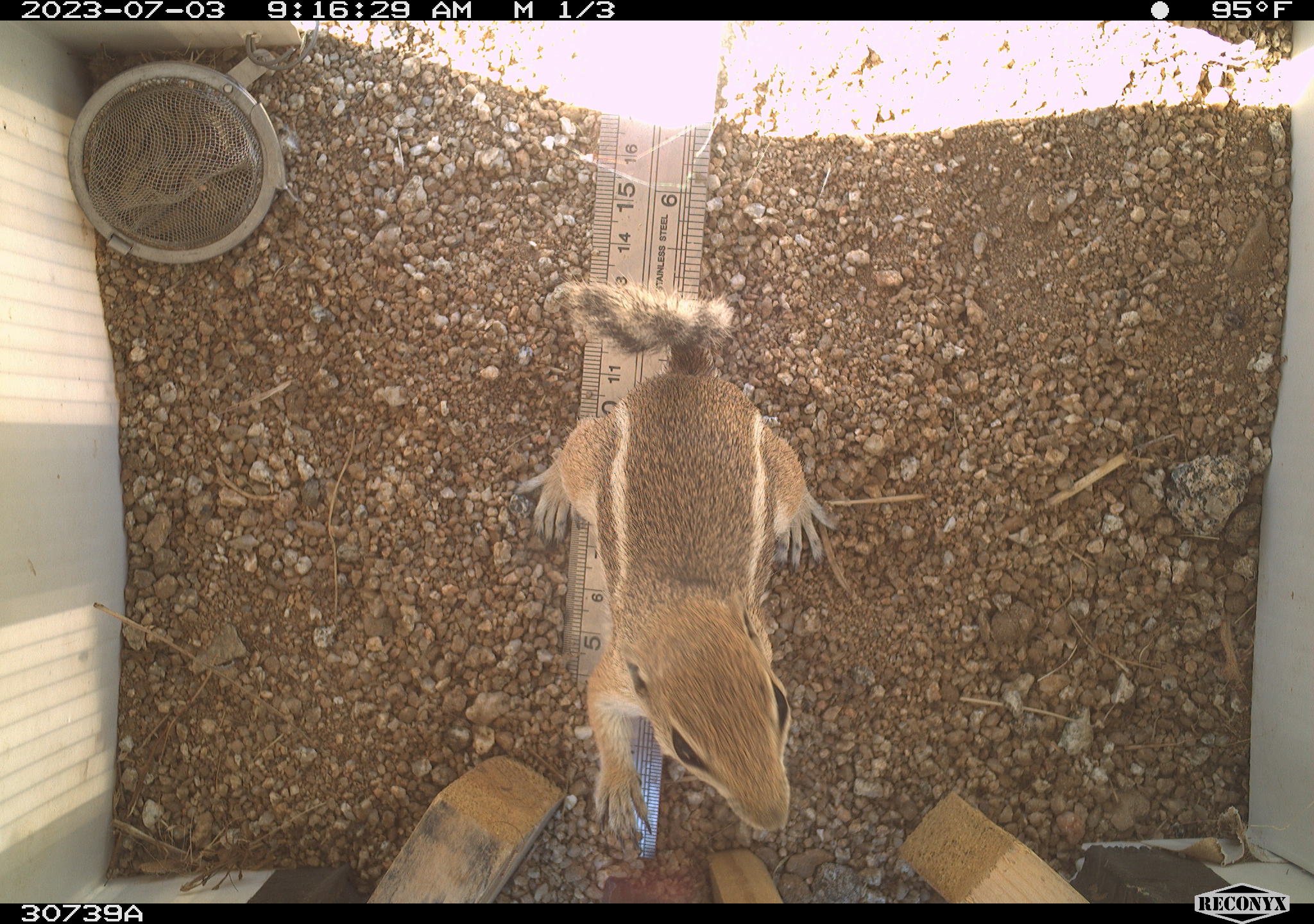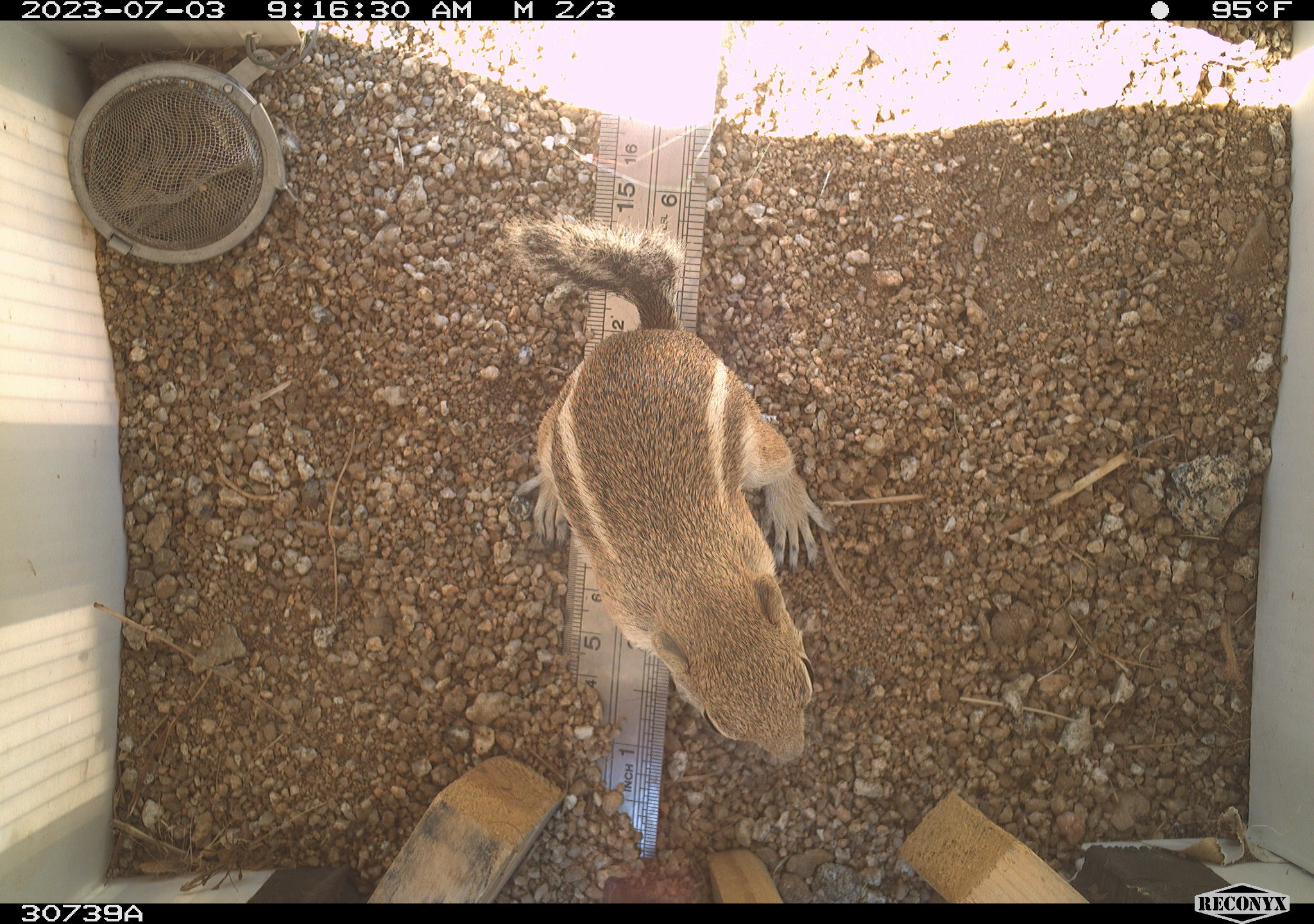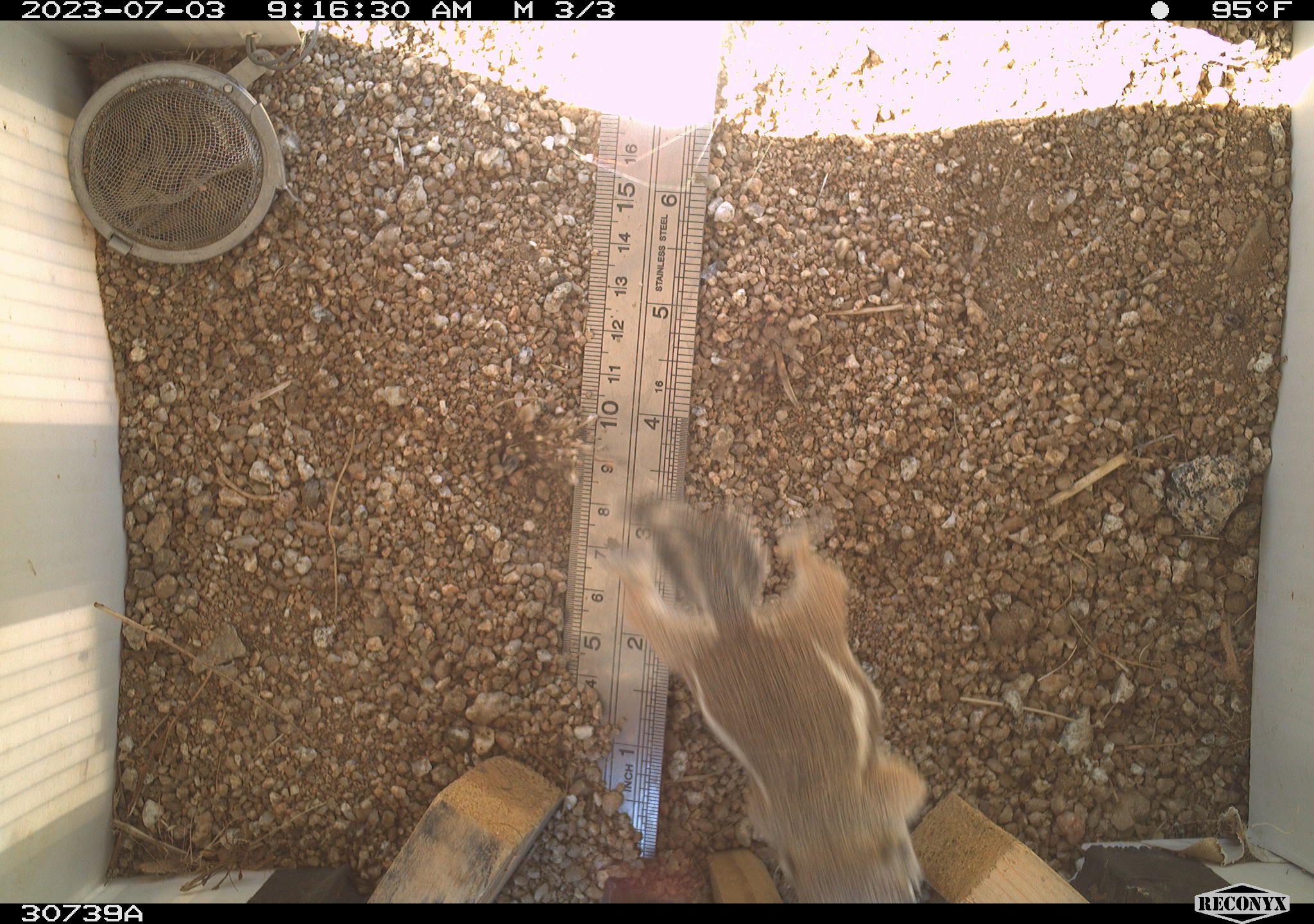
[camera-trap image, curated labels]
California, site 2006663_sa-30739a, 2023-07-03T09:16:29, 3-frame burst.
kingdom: Animalia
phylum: Chordata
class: Mammalia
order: Rodentia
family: Sciuridae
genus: Ammospermophilus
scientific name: Ammospermophilus leucurus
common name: white-tailed antelope squirrel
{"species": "white-tailed antelope squirrel (Ammospermophilus leucurus)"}